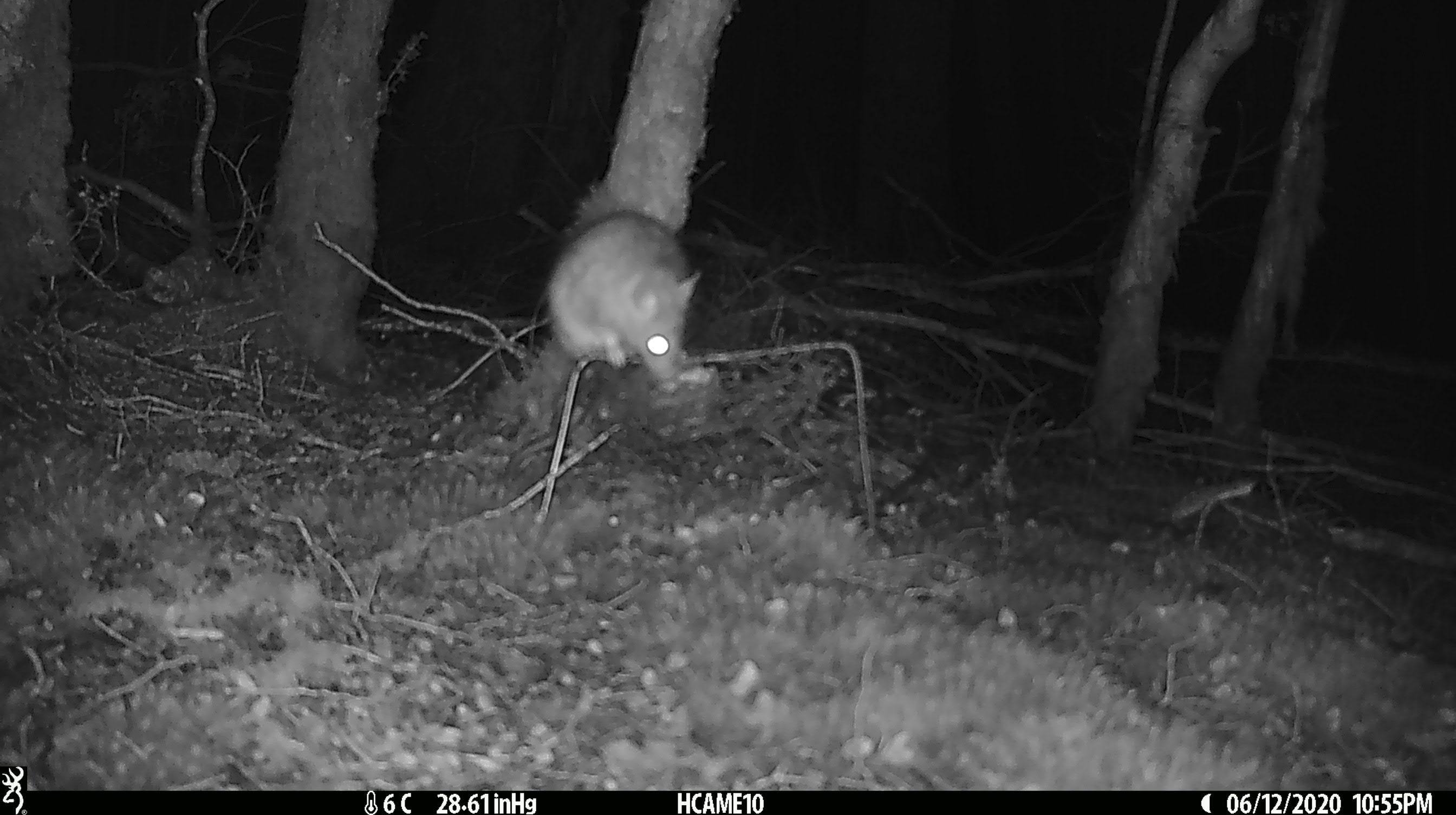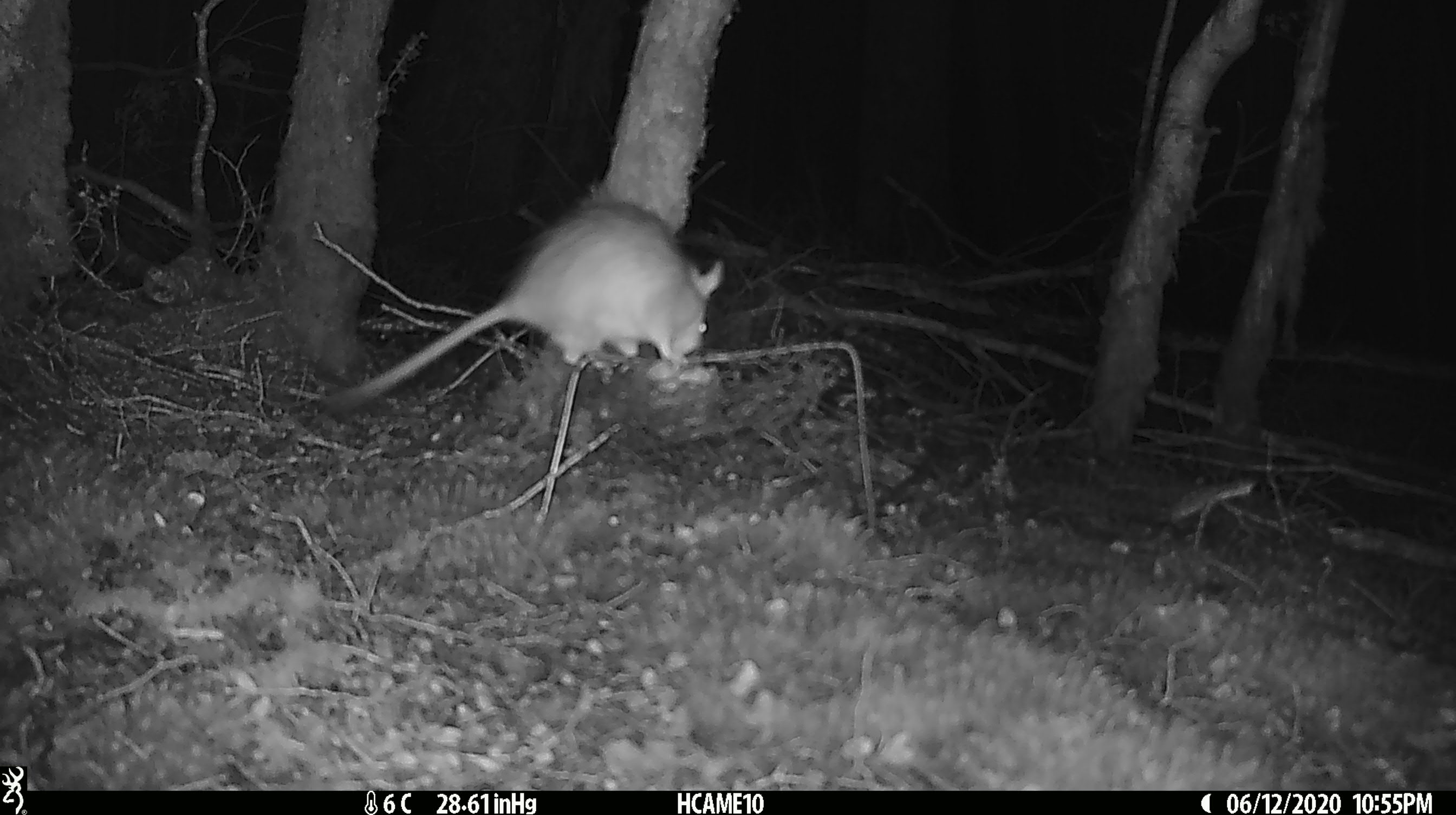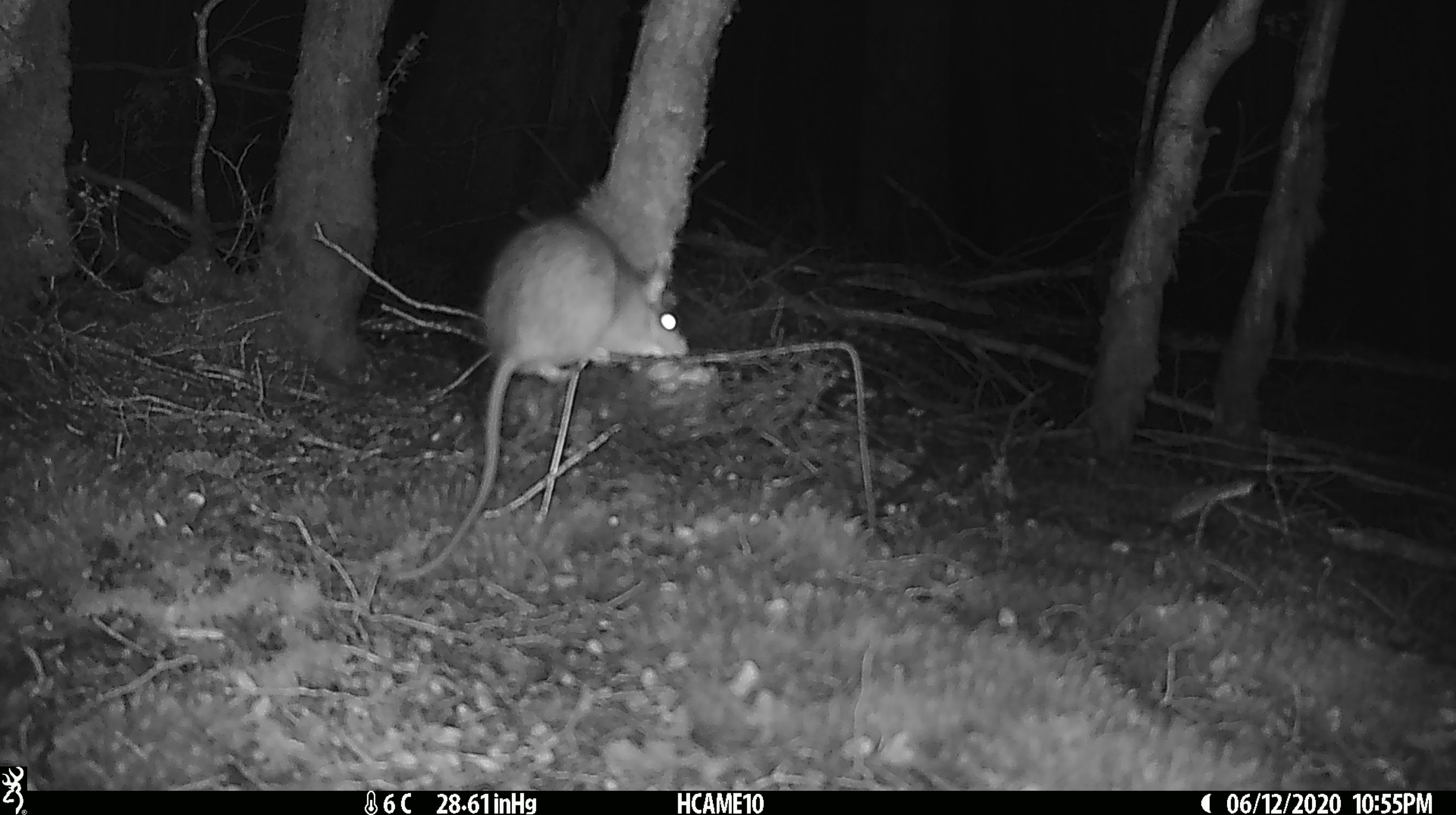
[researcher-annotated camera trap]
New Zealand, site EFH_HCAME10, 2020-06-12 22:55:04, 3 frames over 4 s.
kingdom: Animalia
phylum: Chordata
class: Mammalia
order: Rodentia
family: Muridae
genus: Rattus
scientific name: Rattus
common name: rat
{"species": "rat (Rattus)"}